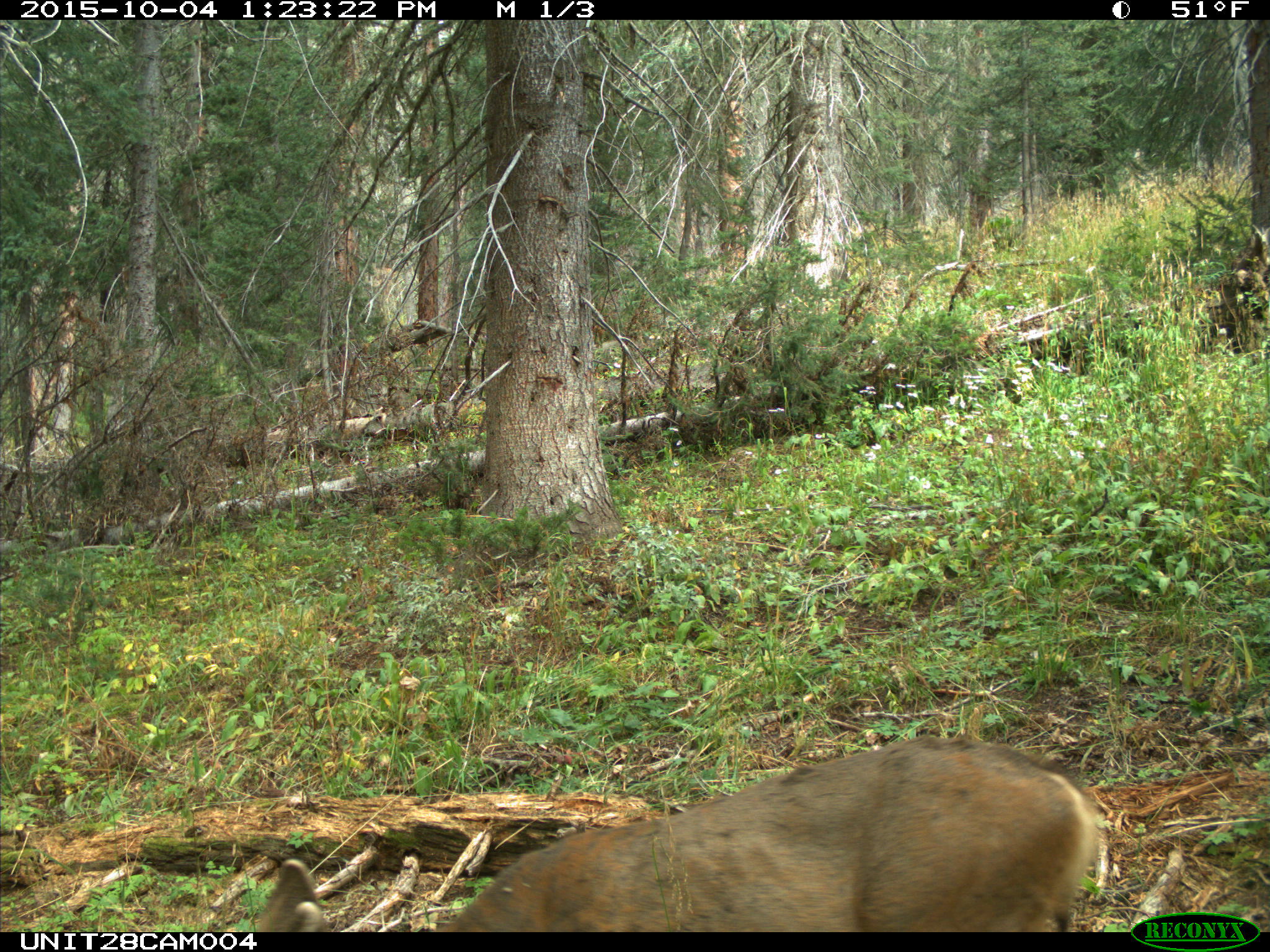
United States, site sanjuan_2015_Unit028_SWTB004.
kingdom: Animalia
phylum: Chordata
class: Mammalia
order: Artiodactyla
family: Cervidae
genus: Odocoileus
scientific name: Odocoileus hemionus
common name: mule deer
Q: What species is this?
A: Odocoileus hemionus (mule deer).